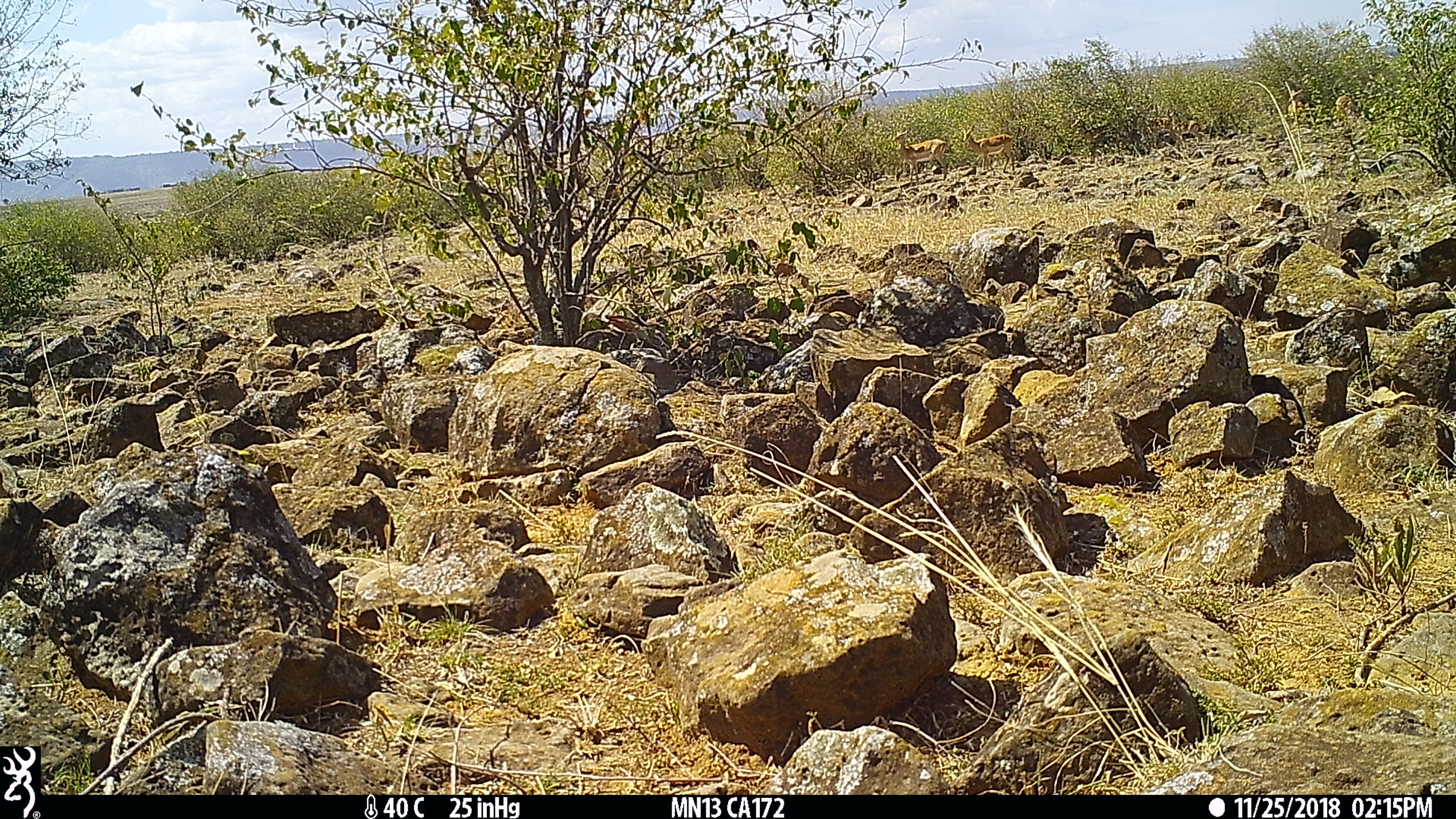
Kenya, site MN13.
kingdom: Animalia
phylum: Chordata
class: Mammalia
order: Artiodactyla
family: Bovidae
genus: Aepyceros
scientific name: Aepyceros melampus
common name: impala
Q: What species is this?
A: Impala (Aepyceros melampus).